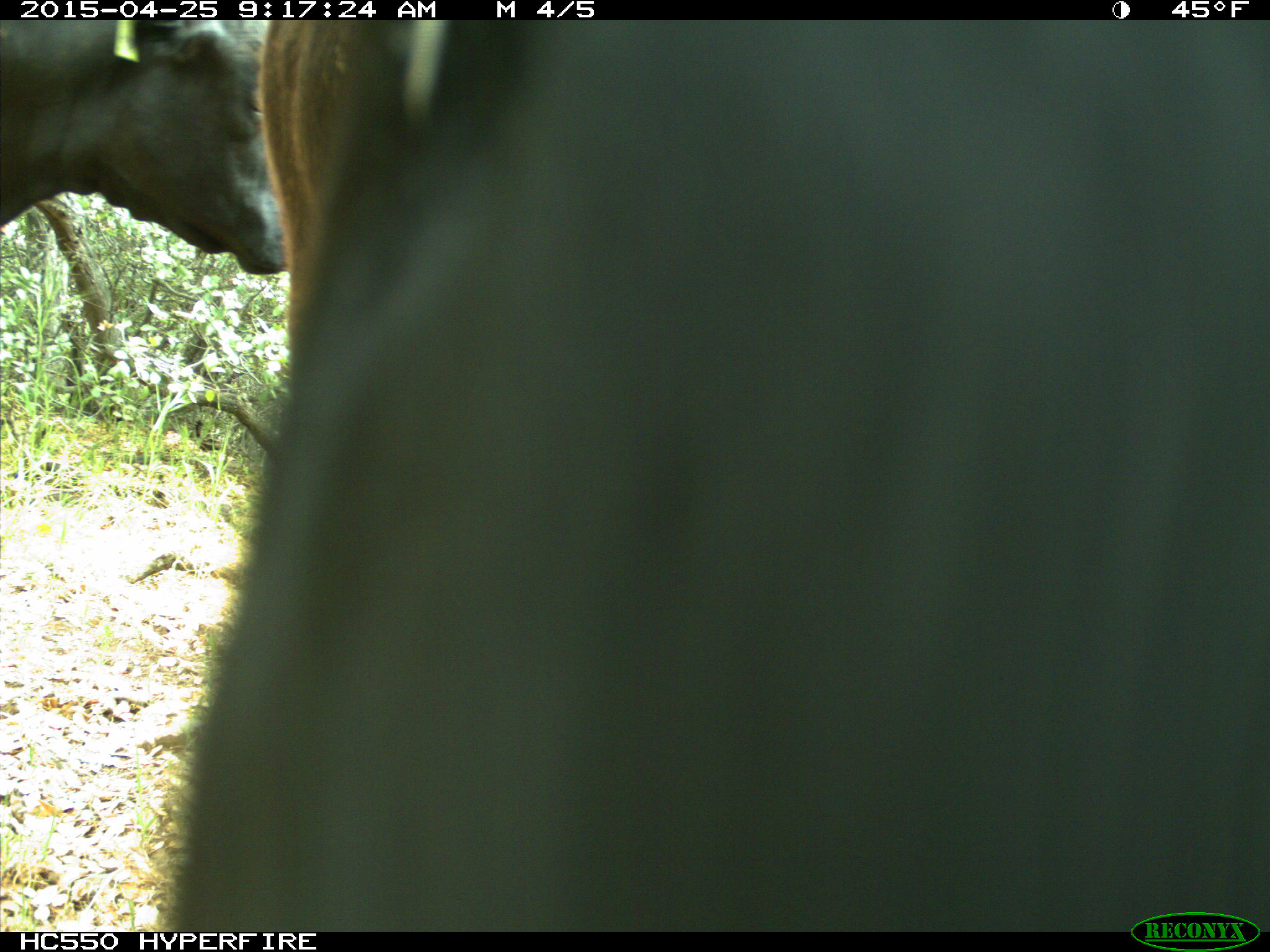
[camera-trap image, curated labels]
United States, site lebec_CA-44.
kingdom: Animalia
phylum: Chordata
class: Mammalia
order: Artiodactyla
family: Suidae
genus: Sus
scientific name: Sus scrofa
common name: wild boar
Sus scrofa (wild boar).